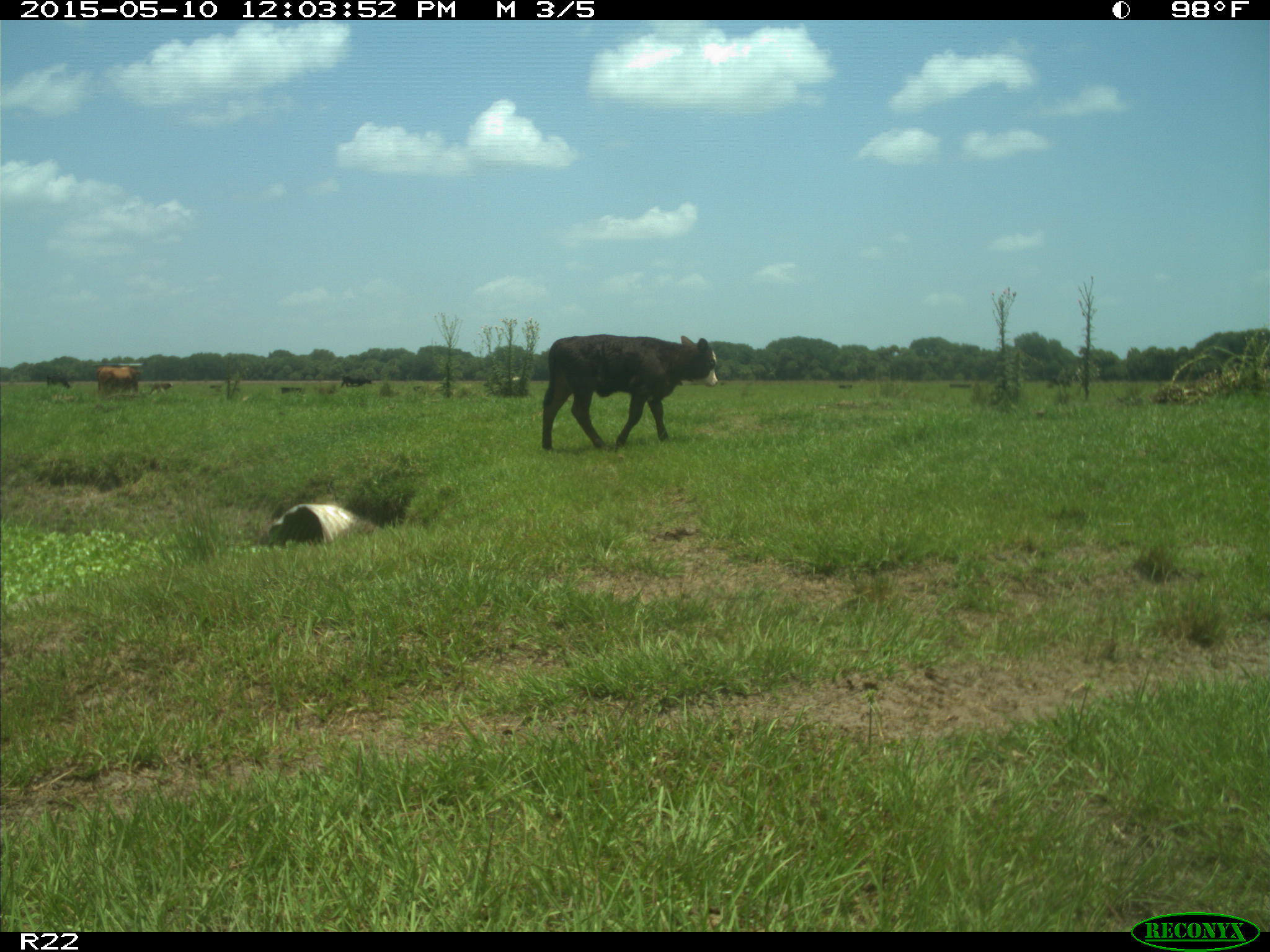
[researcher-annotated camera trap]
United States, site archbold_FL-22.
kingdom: Animalia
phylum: Chordata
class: Mammalia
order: Artiodactyla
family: Bovidae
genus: Bos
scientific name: Bos taurus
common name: domestic cow